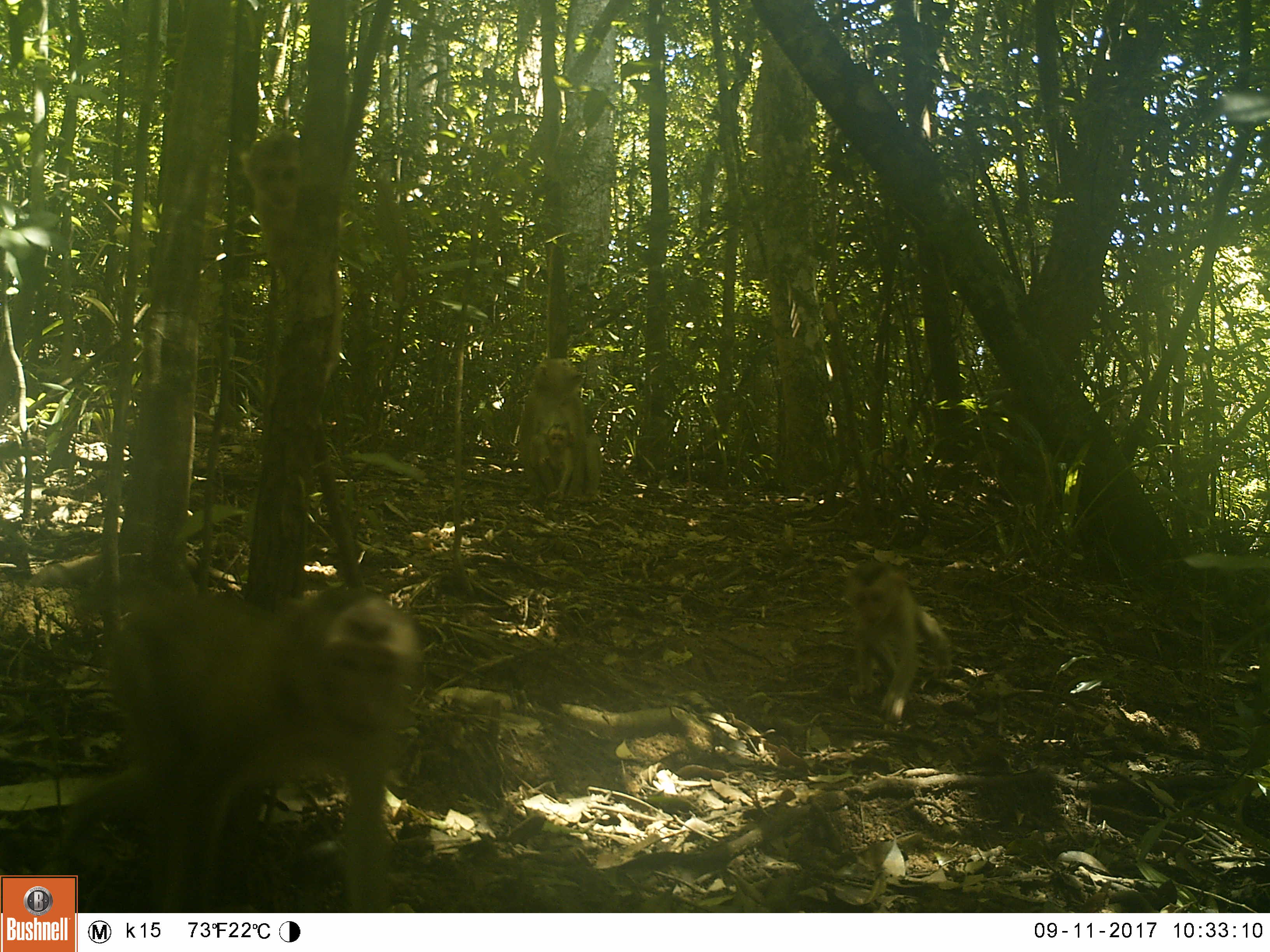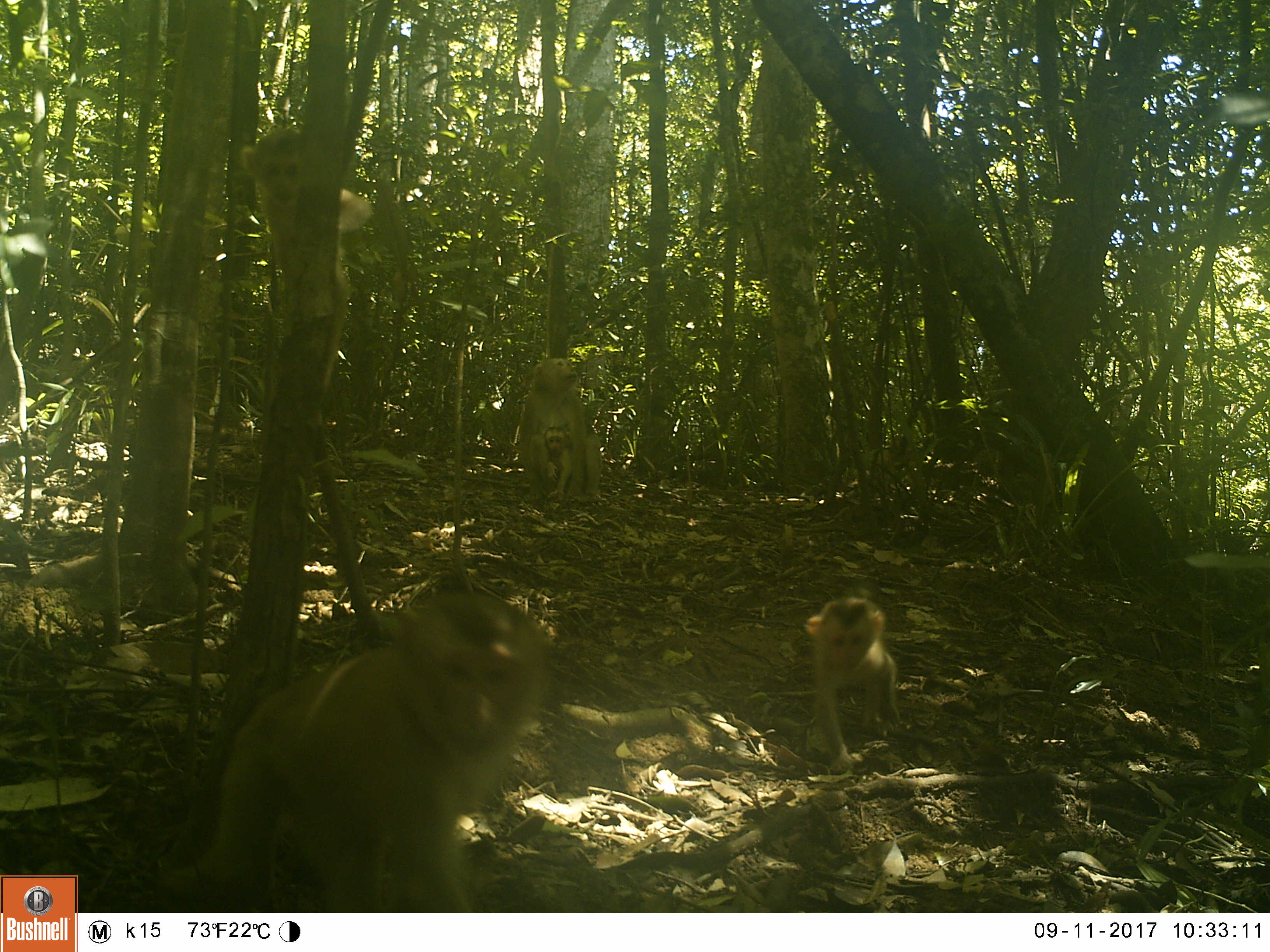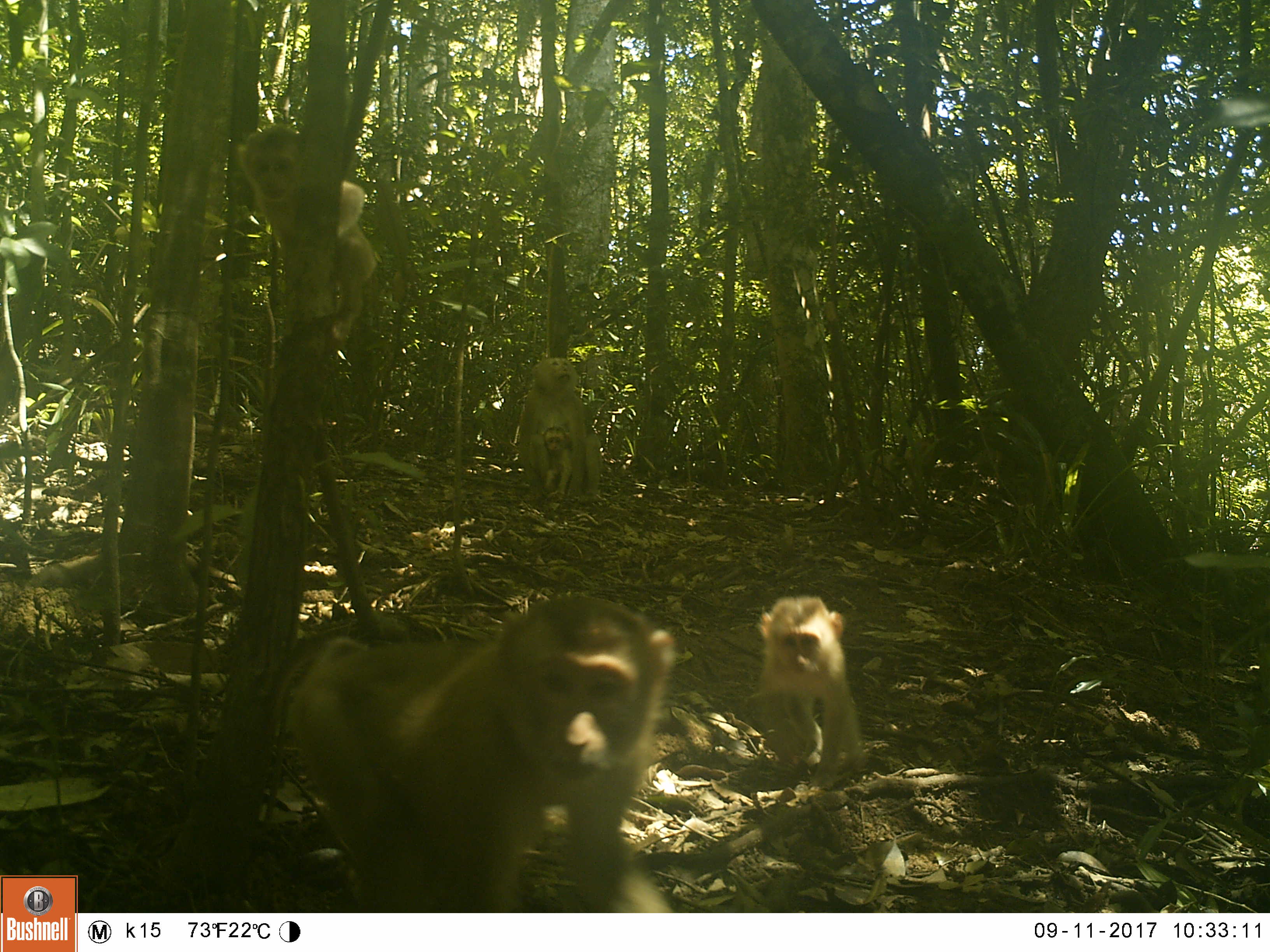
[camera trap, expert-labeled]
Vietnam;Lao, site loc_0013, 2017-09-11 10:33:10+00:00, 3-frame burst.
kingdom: Animalia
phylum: Chordata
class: Mammalia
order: Primates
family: Cercopithecidae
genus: Macaca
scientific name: Macaca nemestrina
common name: pig-tailed macaque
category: pig tailed macaque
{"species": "pig tailed macaque (pig-tailed macaque) (Macaca nemestrina)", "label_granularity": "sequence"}